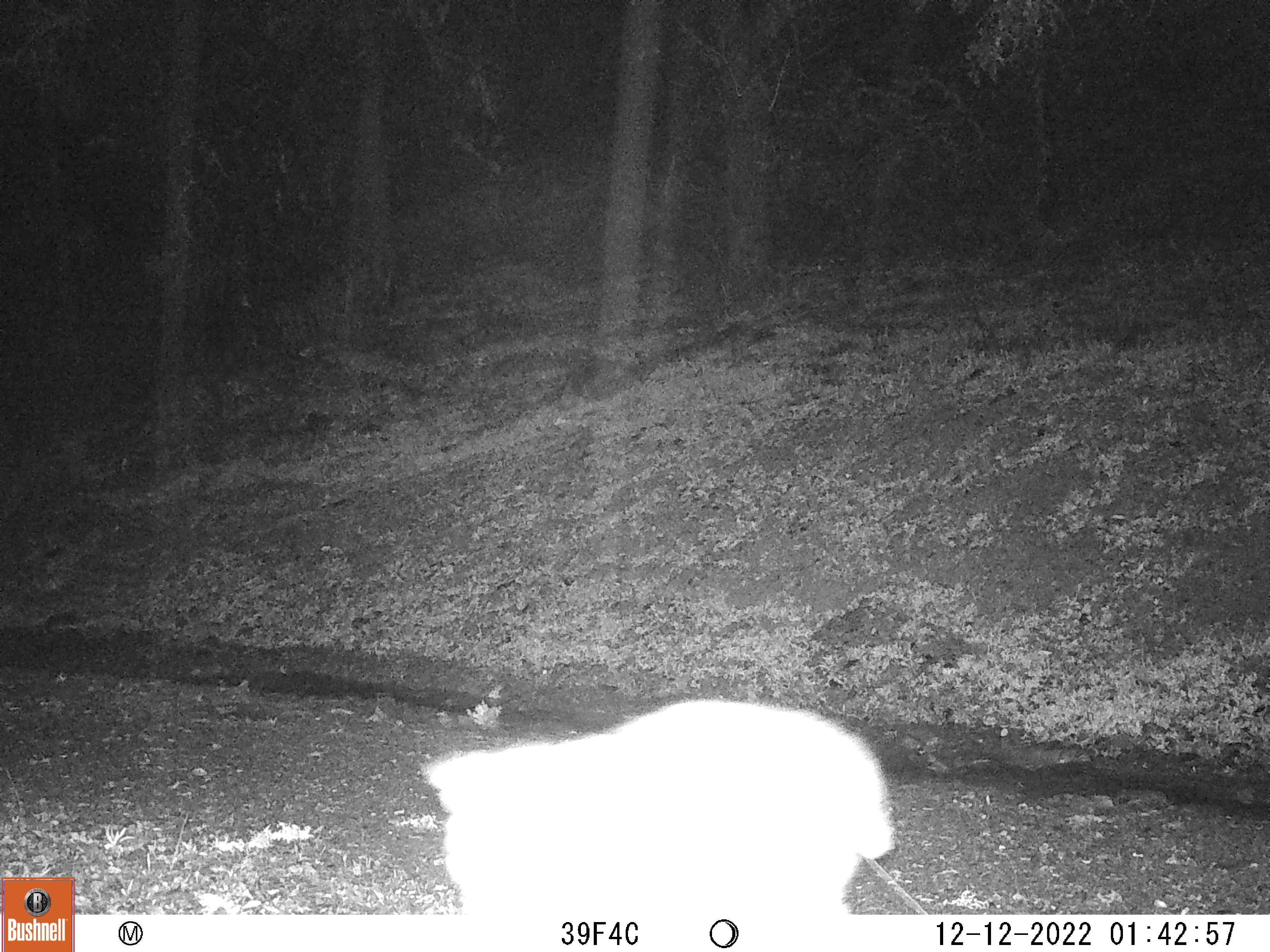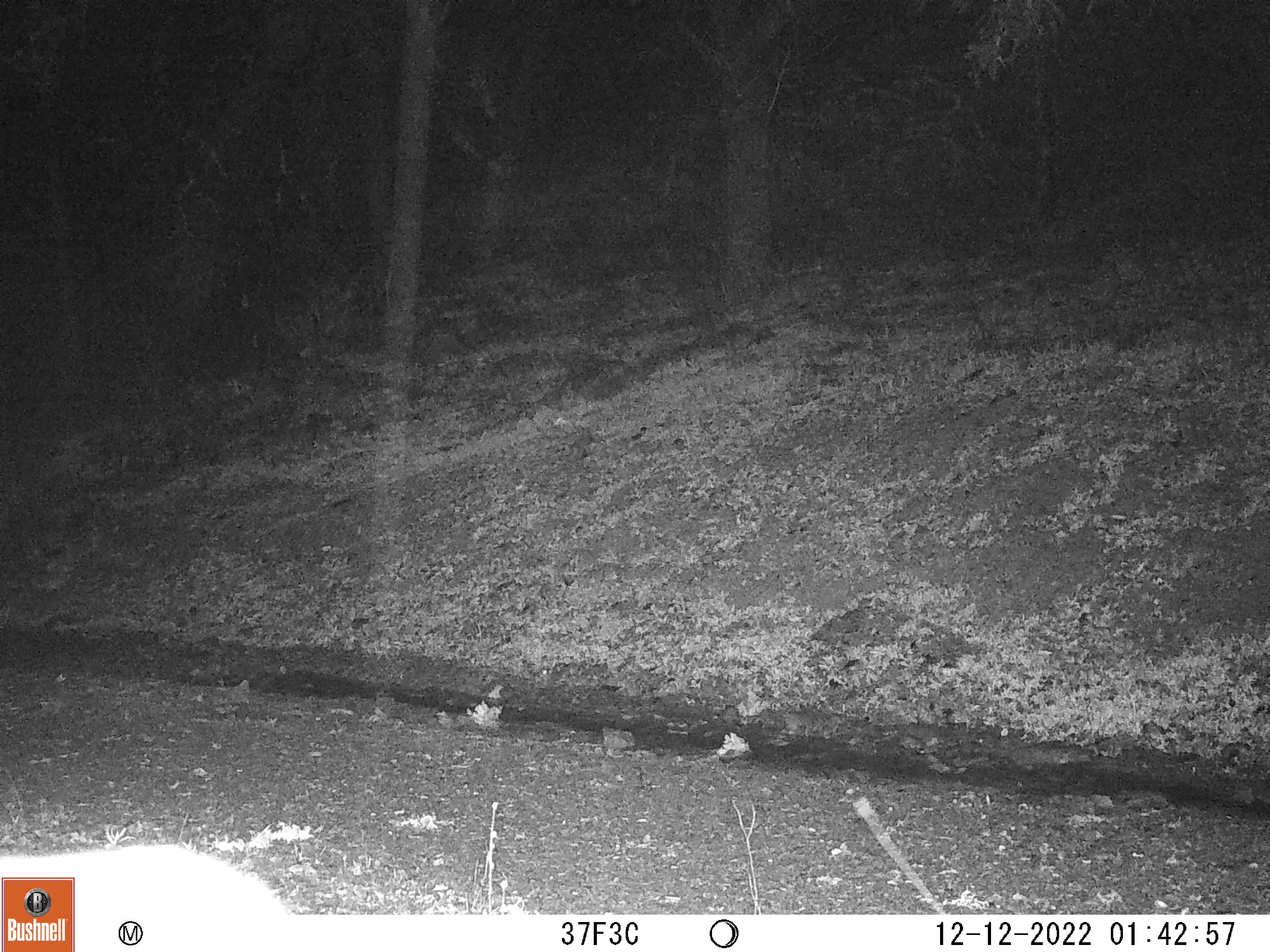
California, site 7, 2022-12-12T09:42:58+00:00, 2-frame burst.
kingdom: Animalia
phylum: Chordata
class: Mammalia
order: Carnivora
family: Felidae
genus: Lynx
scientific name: Lynx rufus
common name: bobcat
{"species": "bobcat (Lynx rufus)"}